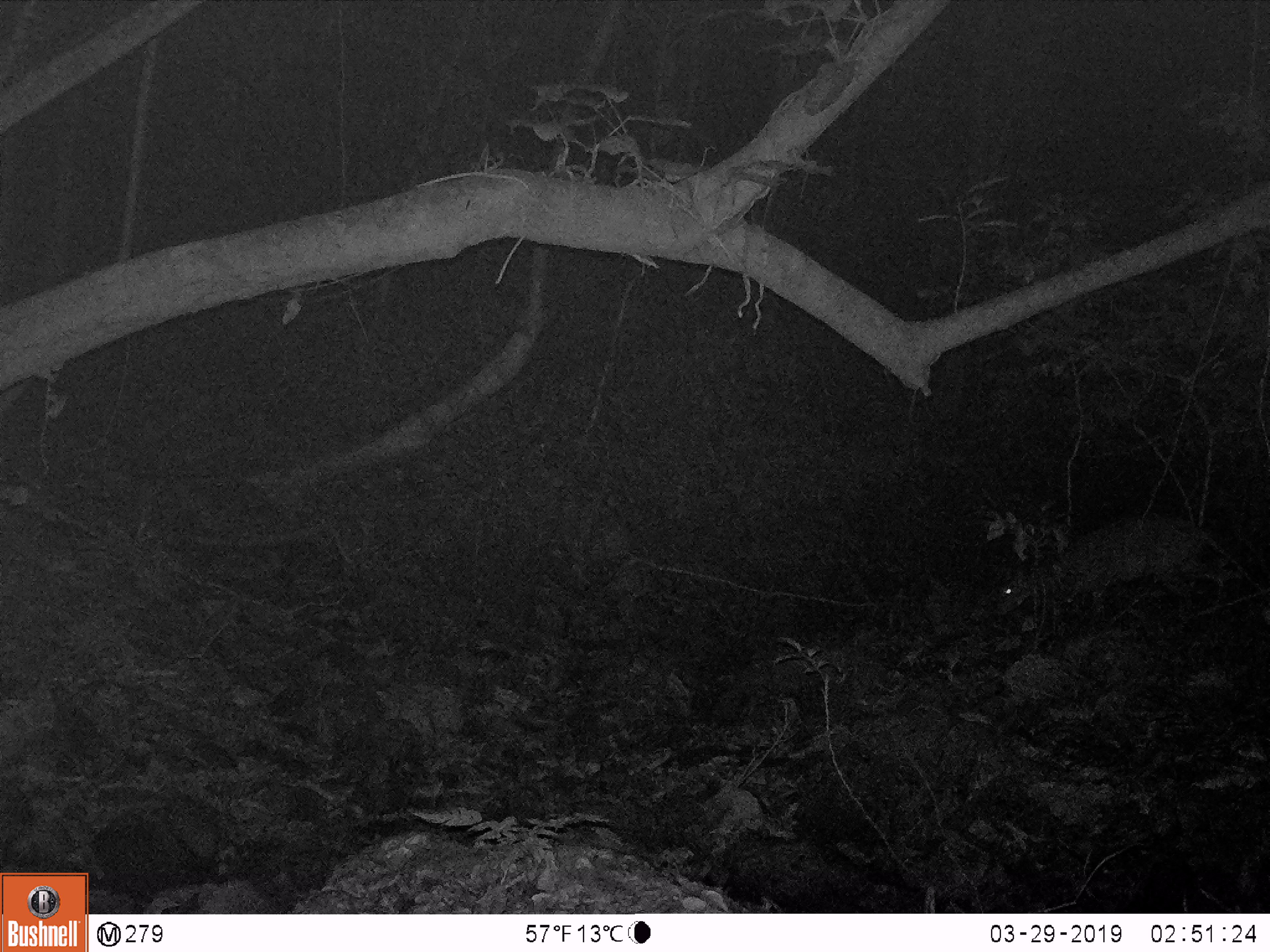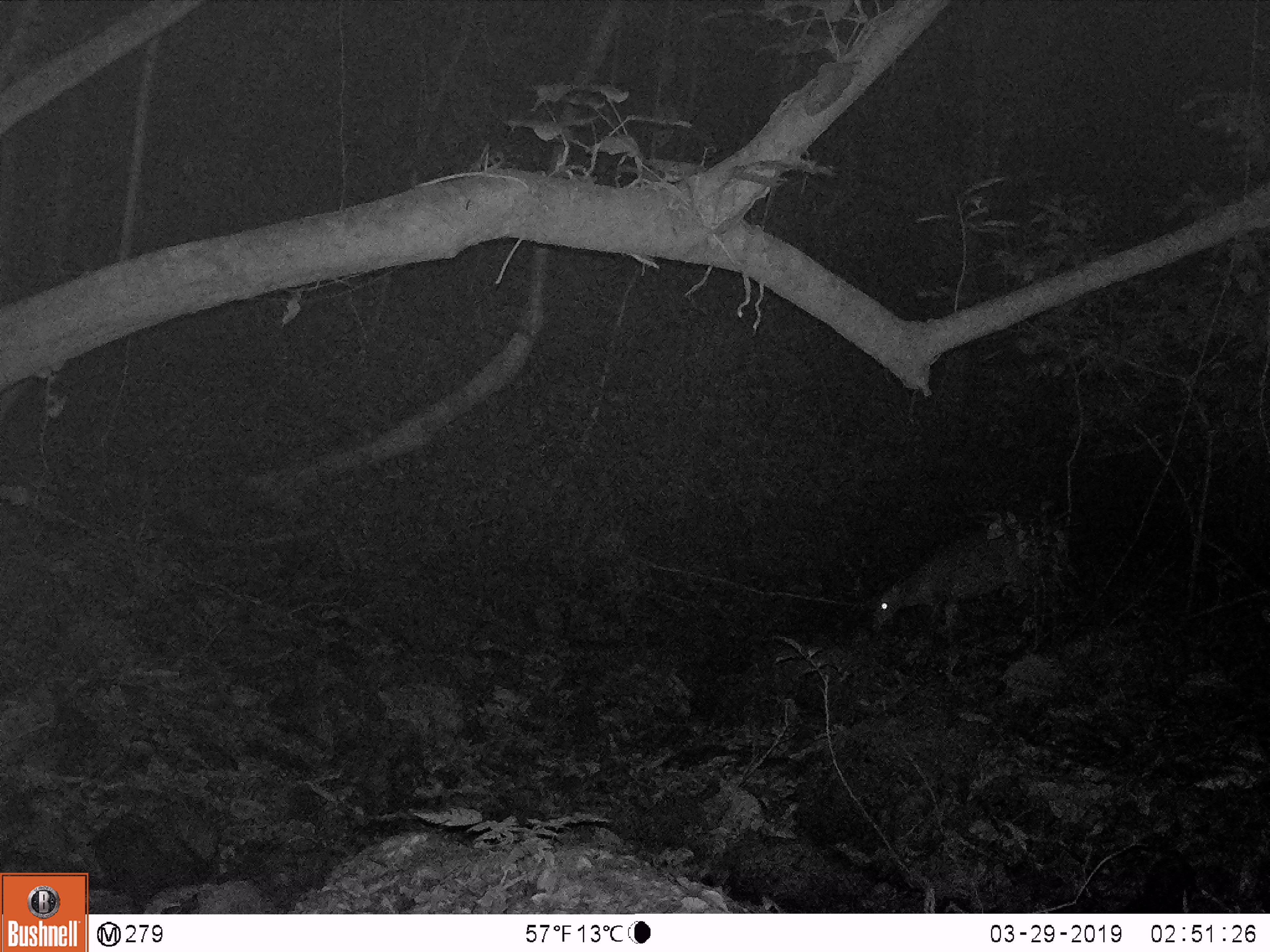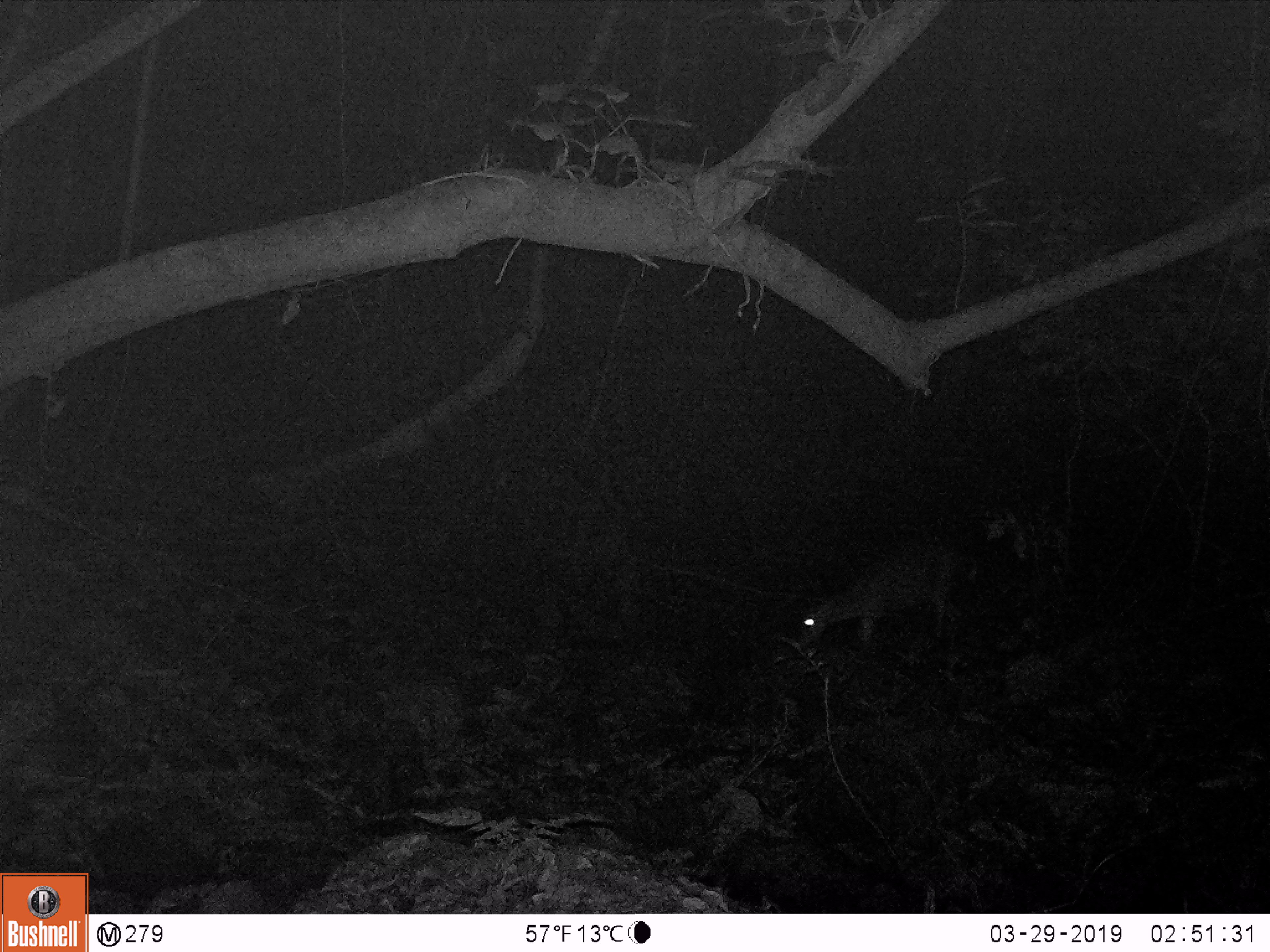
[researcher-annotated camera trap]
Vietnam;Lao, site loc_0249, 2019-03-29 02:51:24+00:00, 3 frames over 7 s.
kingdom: Animalia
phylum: Chordata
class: Mammalia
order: Artiodactyla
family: Cervidae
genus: Muntiacus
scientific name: Muntiacus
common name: muntjacs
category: unidentified muntjac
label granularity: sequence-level